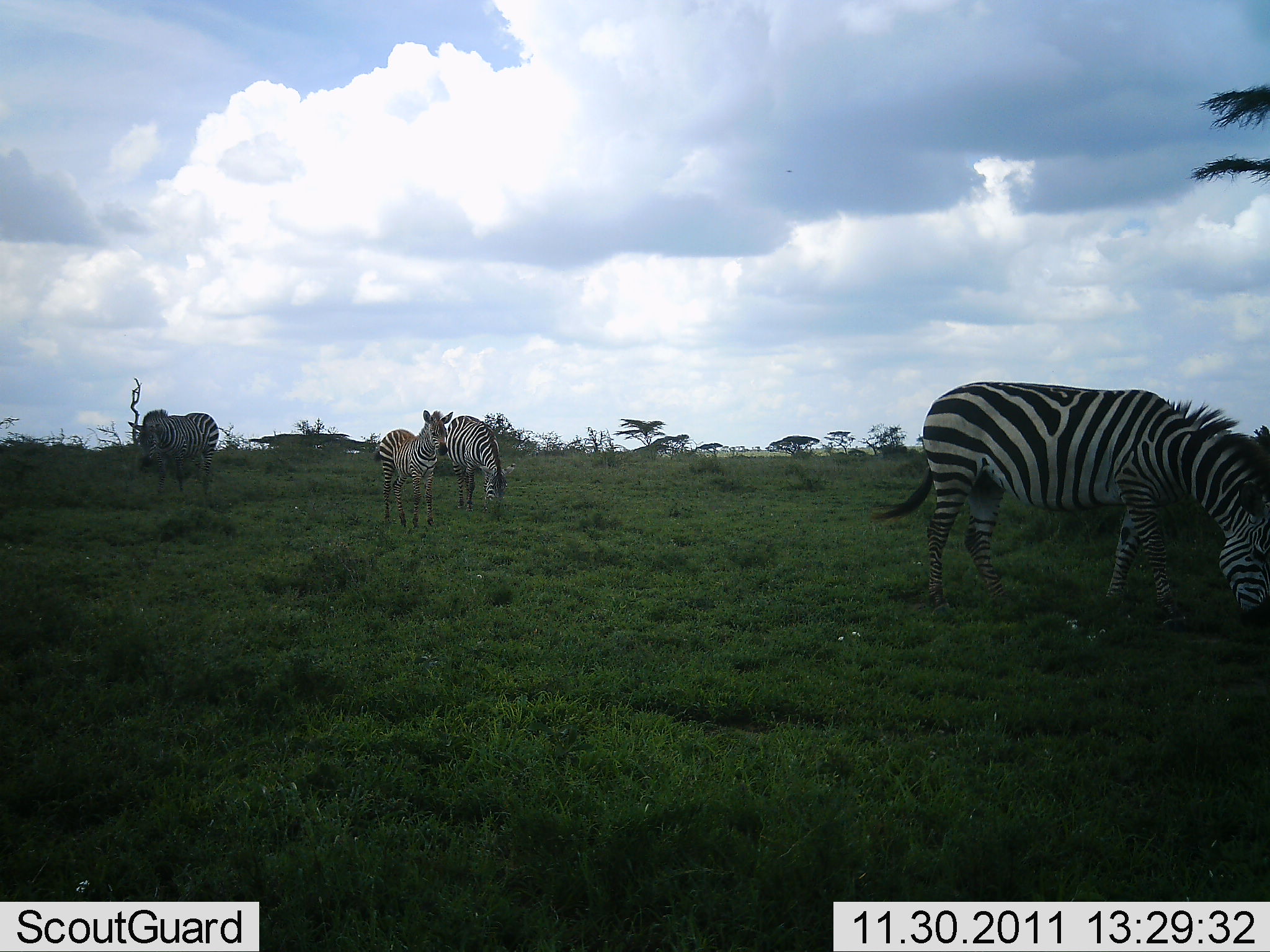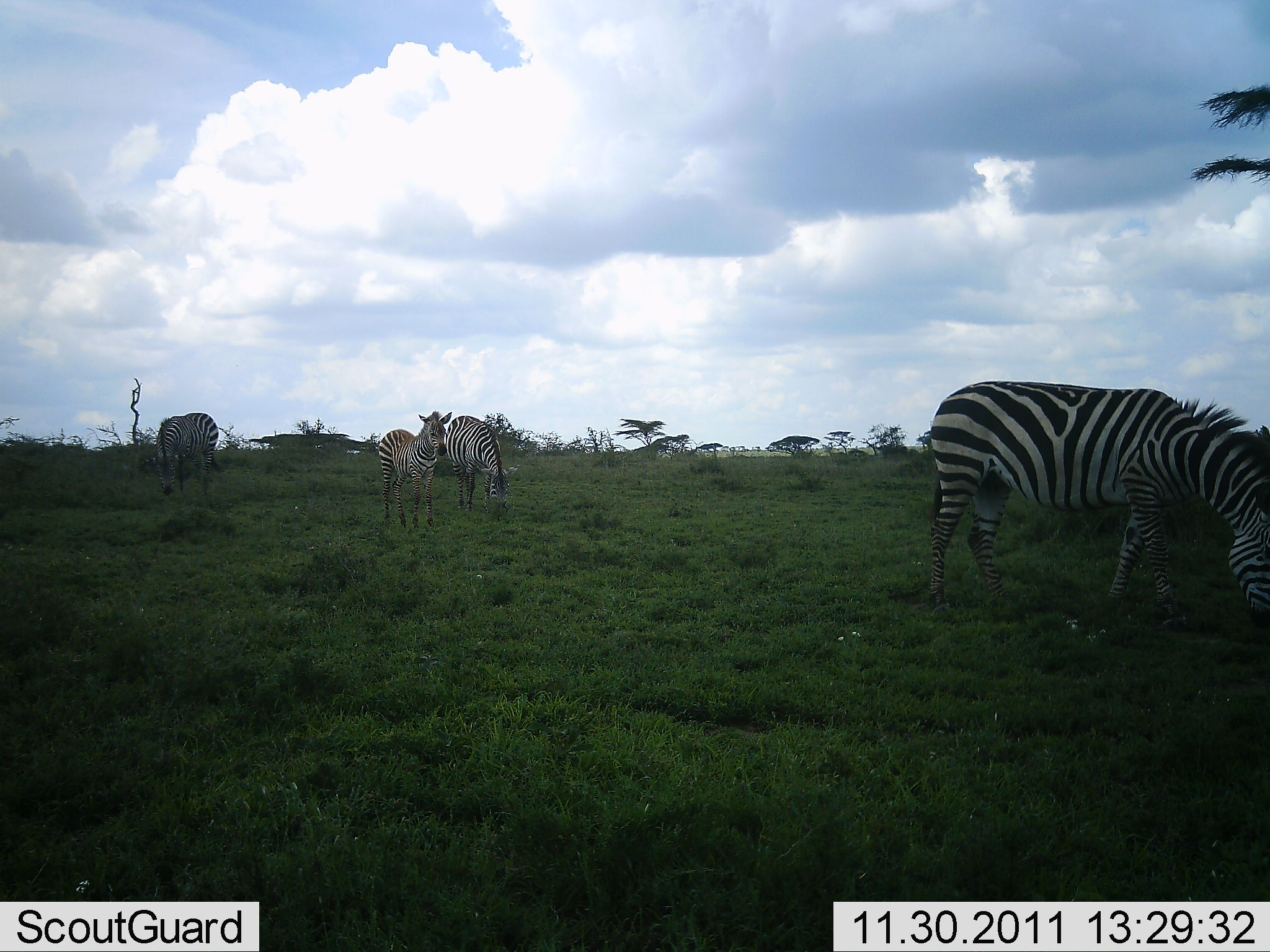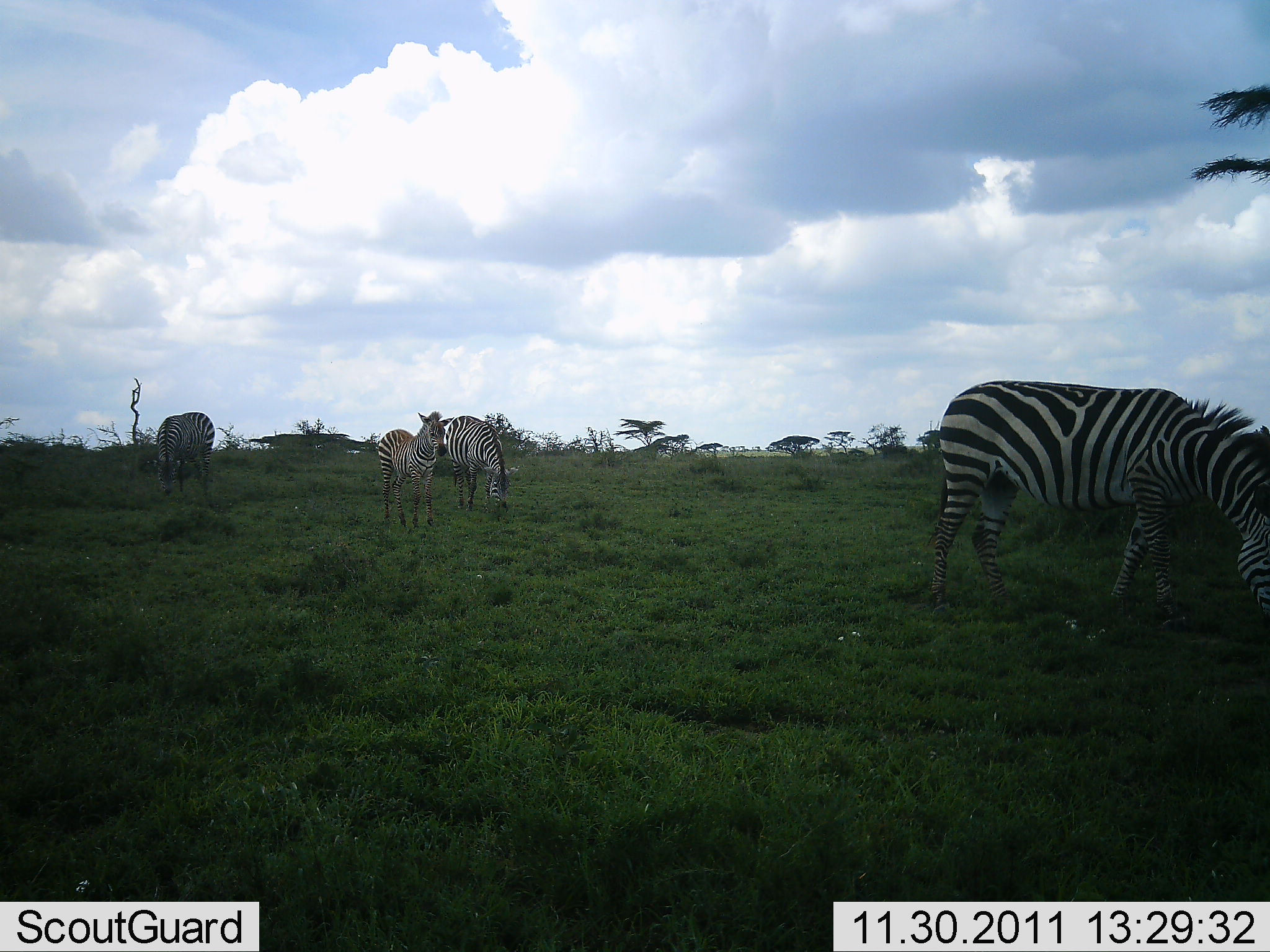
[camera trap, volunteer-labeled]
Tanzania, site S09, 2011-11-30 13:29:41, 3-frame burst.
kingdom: Animalia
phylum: Chordata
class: Mammalia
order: Perissodactyla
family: Equidae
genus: Equus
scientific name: Equus quagga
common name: plains zebra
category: zebra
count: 4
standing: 69%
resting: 0%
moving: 12%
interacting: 0%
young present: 38%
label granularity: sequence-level